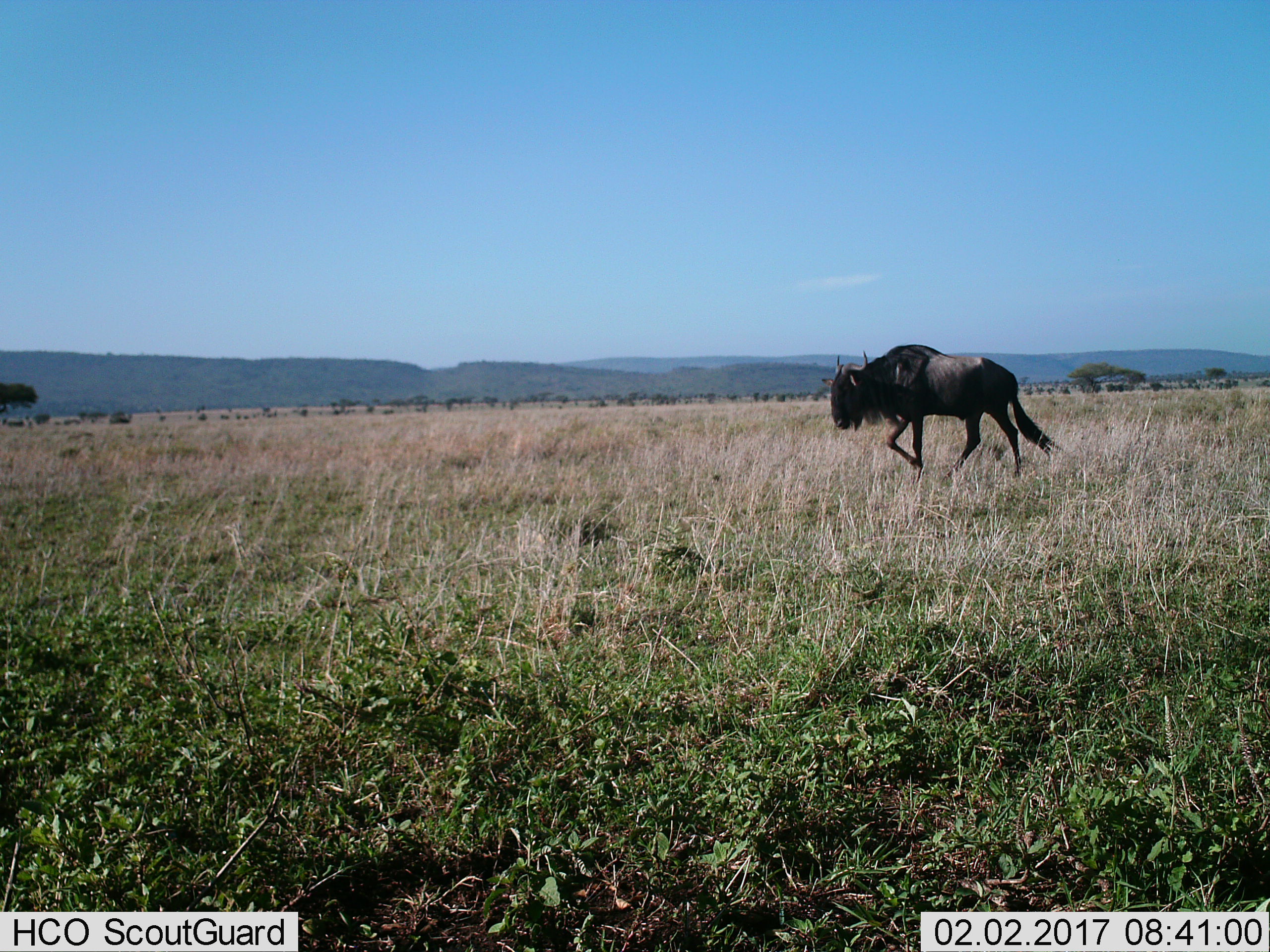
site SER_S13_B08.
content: unidentified animal